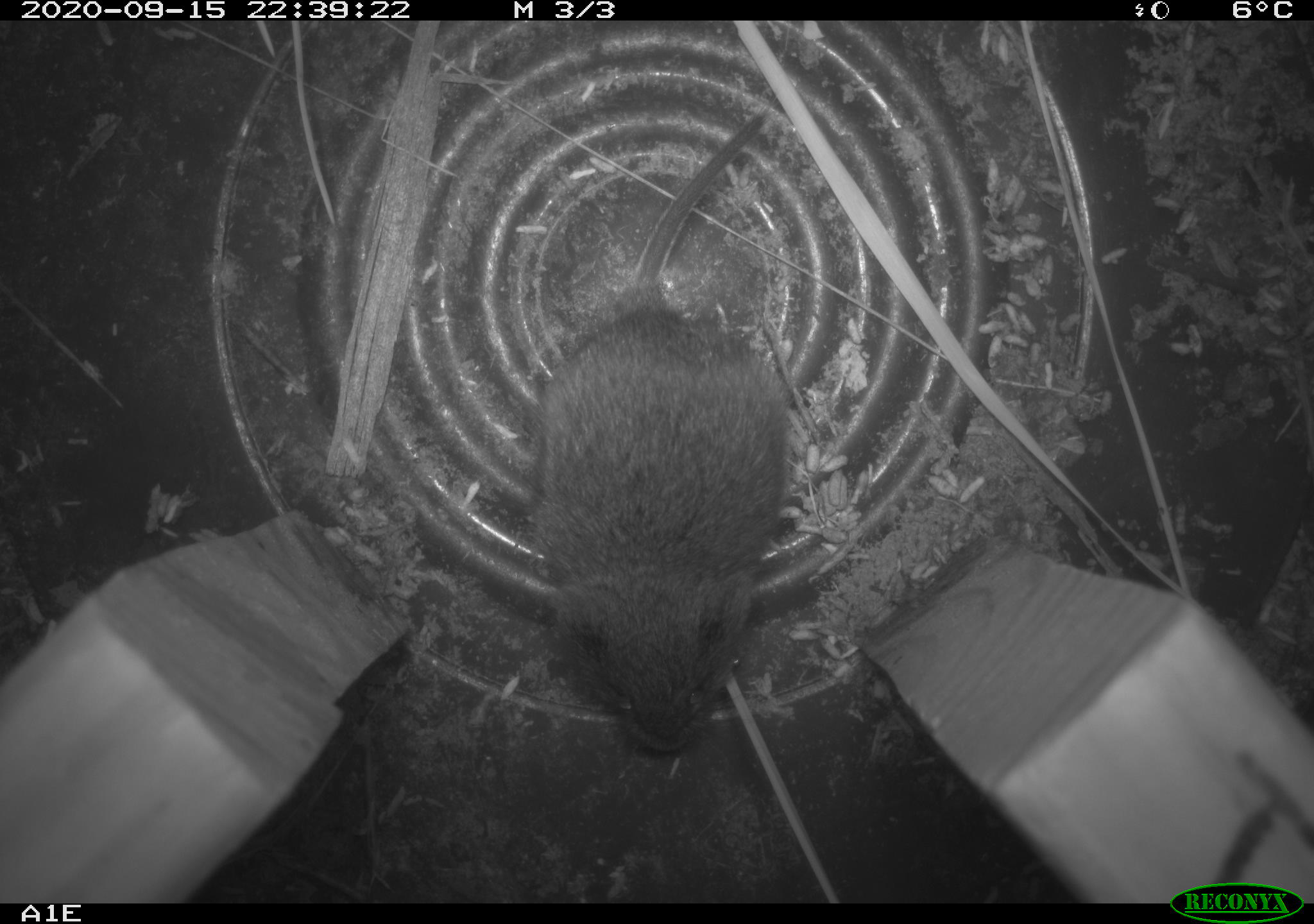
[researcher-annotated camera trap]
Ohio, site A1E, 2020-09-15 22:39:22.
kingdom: Animalia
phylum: Chordata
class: Mammalia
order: Rodentia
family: Cricetidae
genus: Microtus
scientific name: Microtus pennsylvanicus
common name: meadow vole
Meadow vole (Microtus pennsylvanicus).